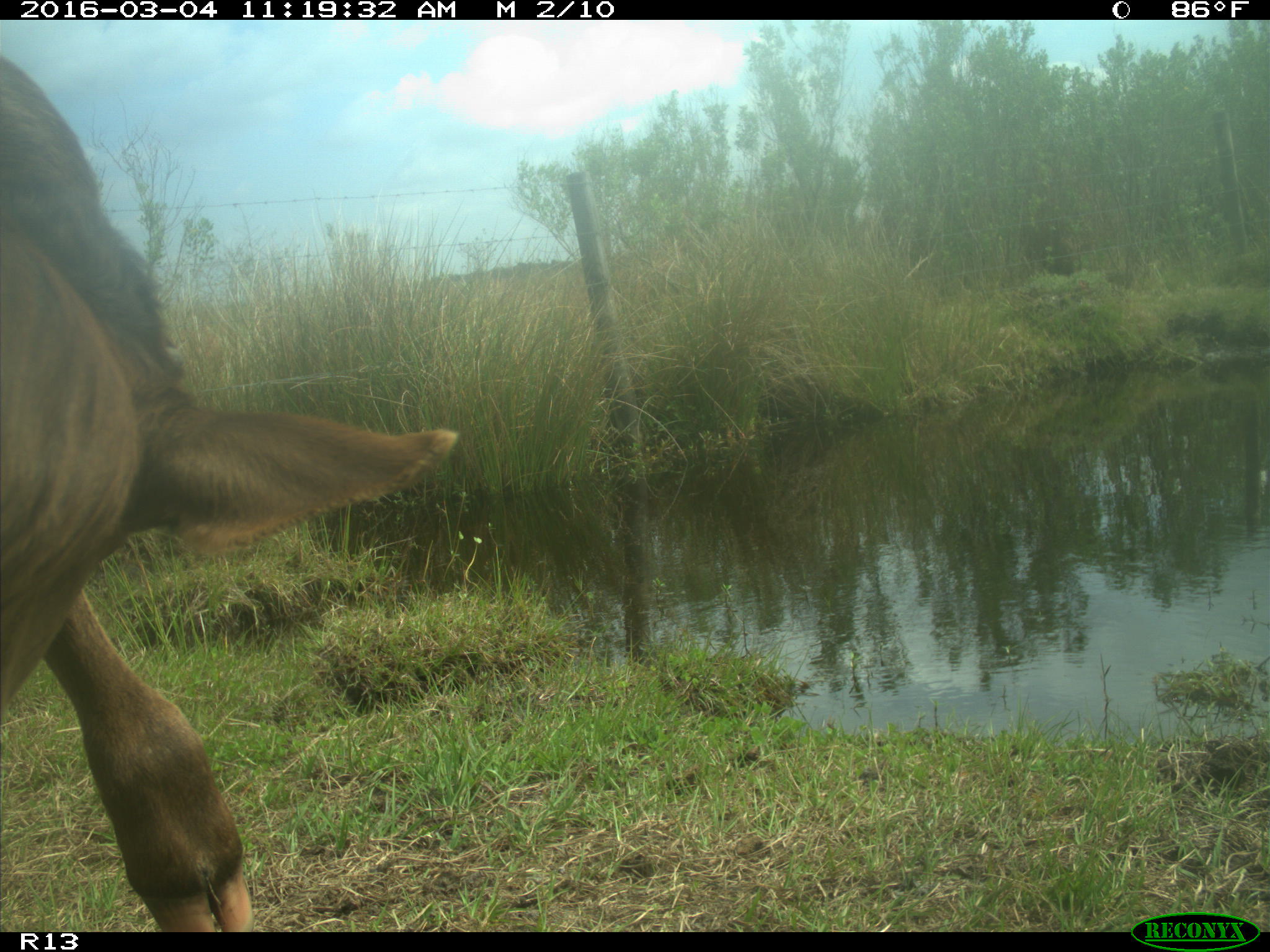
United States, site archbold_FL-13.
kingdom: Animalia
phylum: Chordata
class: Mammalia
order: Artiodactyla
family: Bovidae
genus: Bos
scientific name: Bos taurus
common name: domestic cow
Bos taurus (domestic cow).